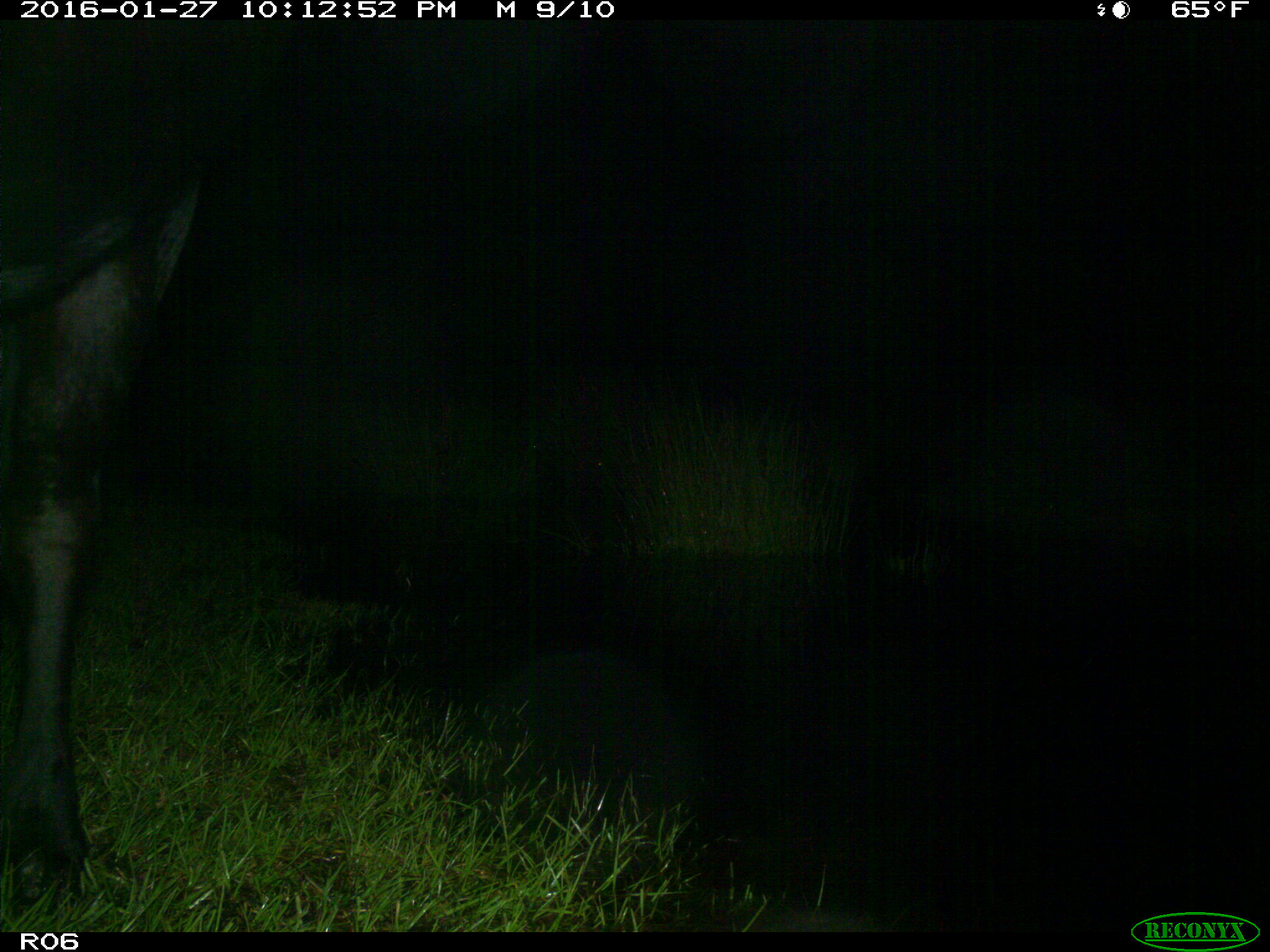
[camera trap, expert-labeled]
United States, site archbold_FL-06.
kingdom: Animalia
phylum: Chordata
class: Mammalia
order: Artiodactyla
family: Bovidae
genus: Bos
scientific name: Bos taurus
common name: domestic cow